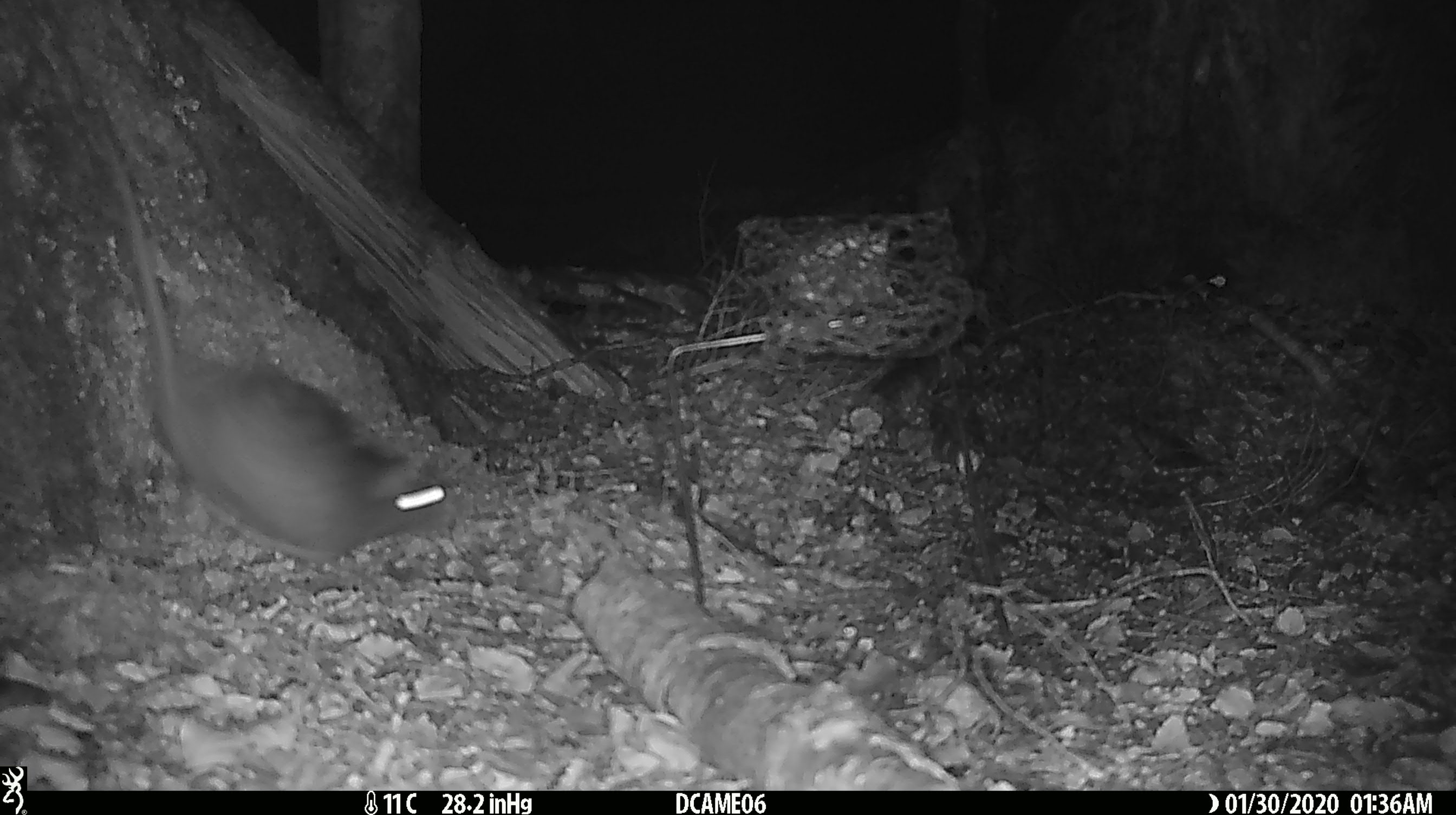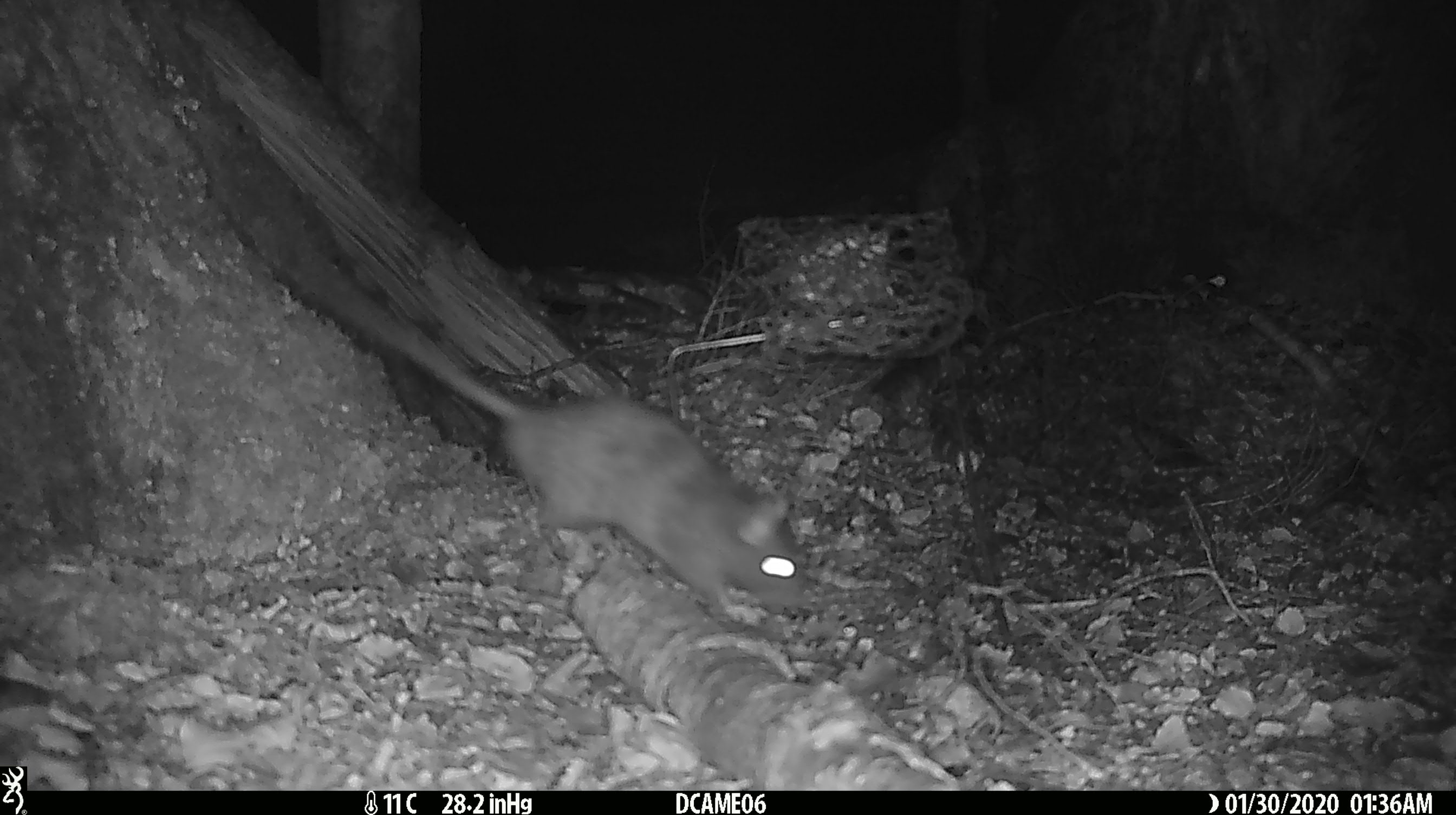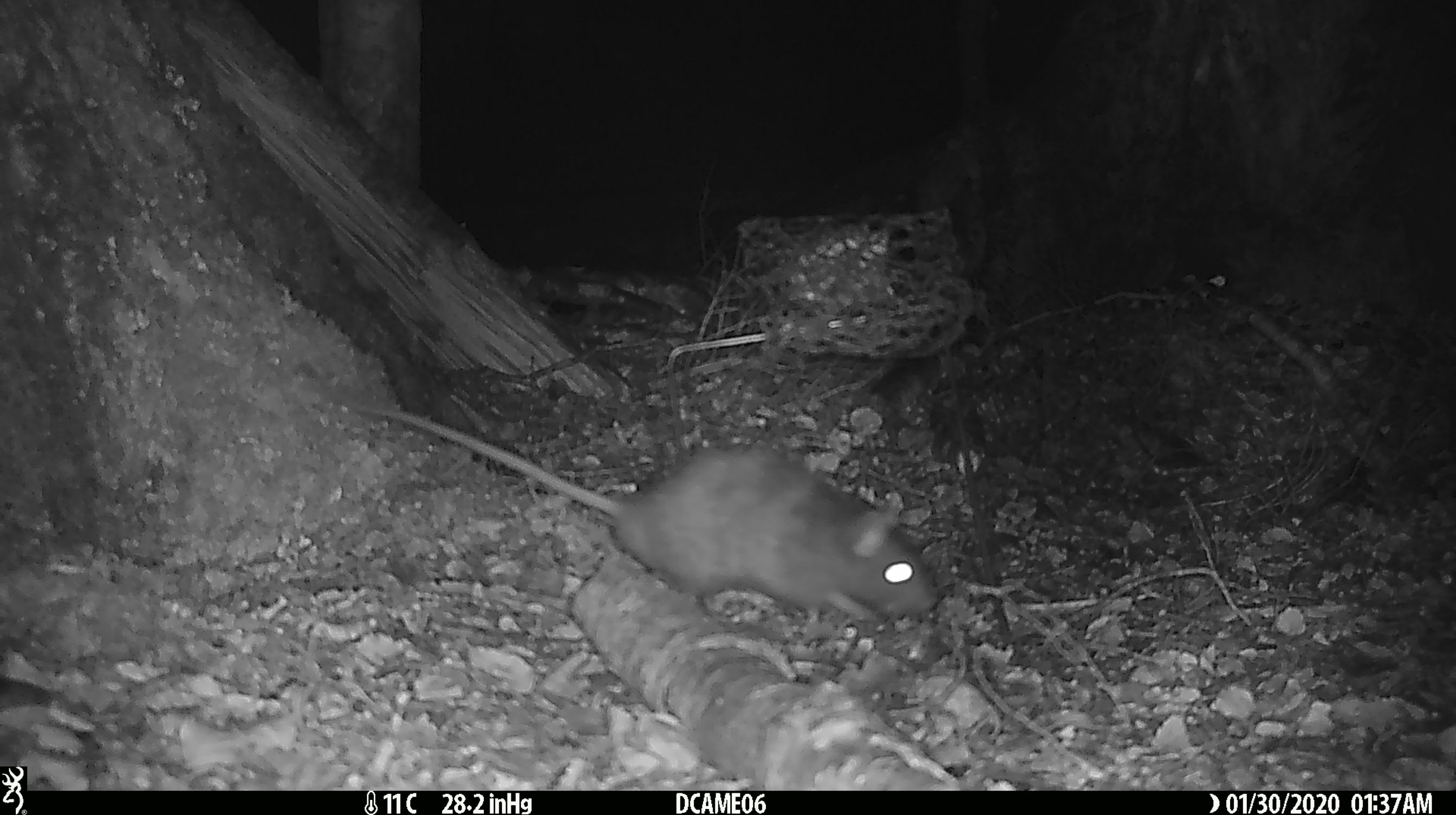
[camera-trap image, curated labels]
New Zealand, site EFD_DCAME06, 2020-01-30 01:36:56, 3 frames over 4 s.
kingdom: Animalia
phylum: Chordata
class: Mammalia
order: Rodentia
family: Muridae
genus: Rattus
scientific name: Rattus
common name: rat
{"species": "rat (Rattus)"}